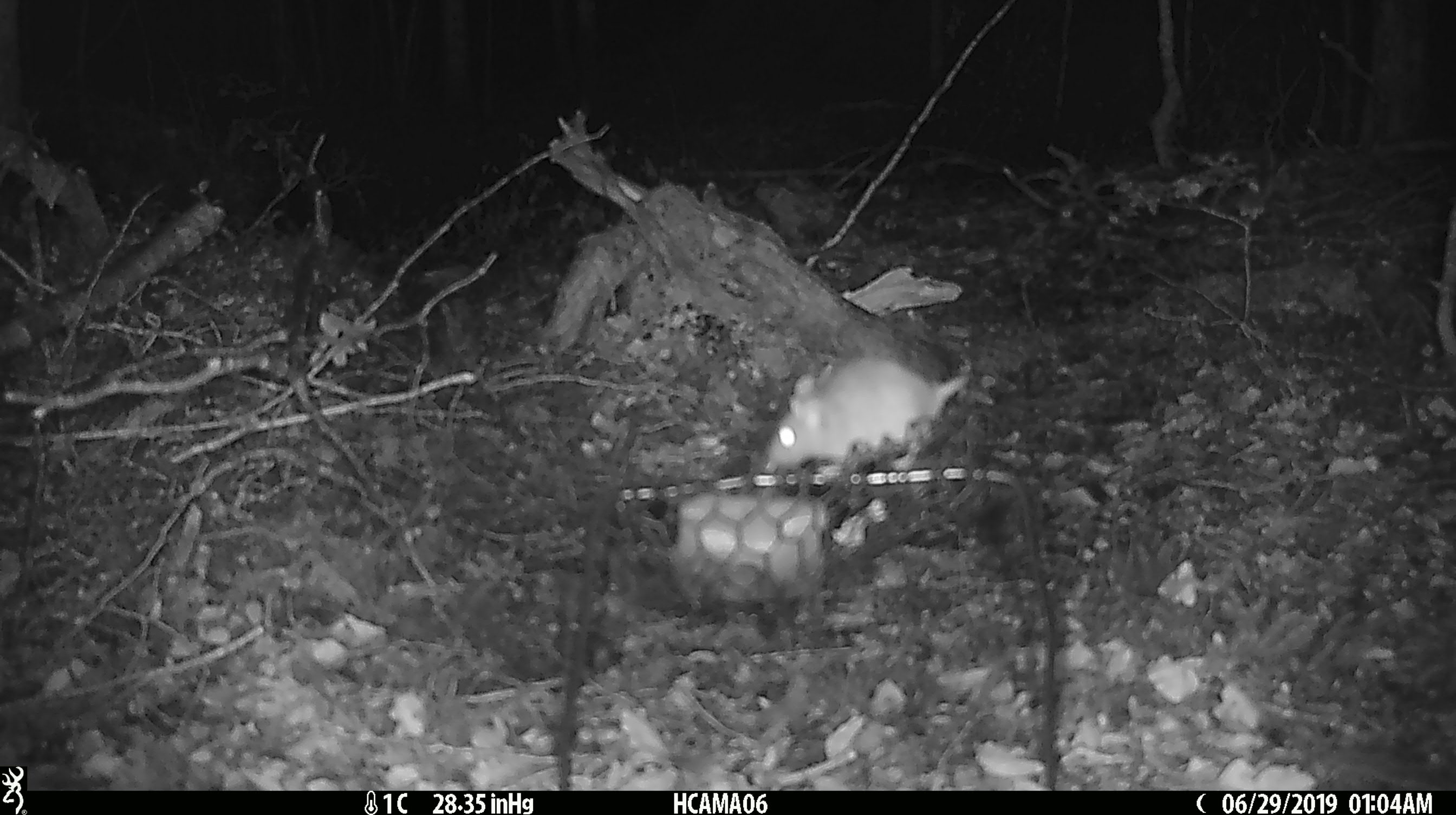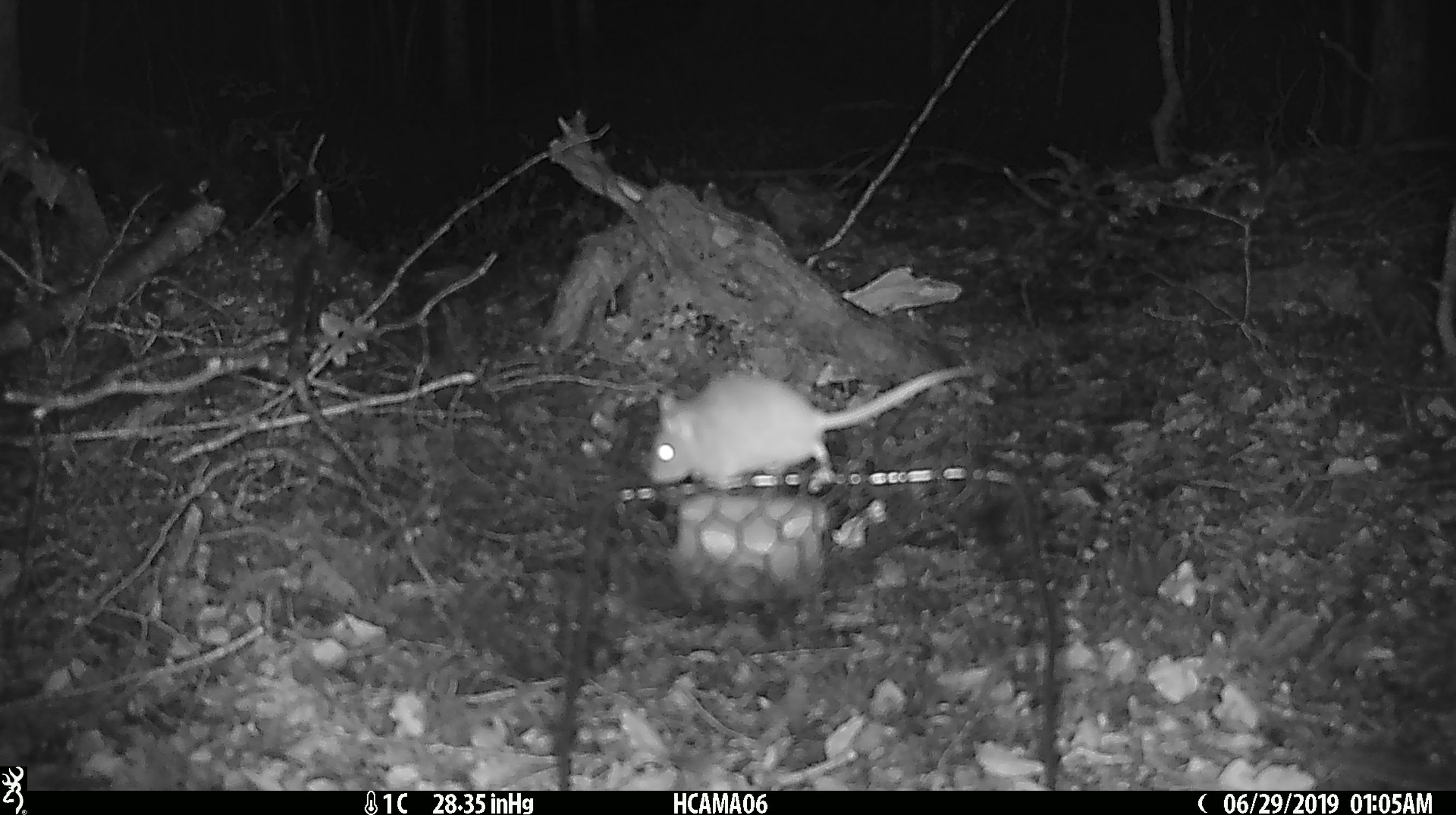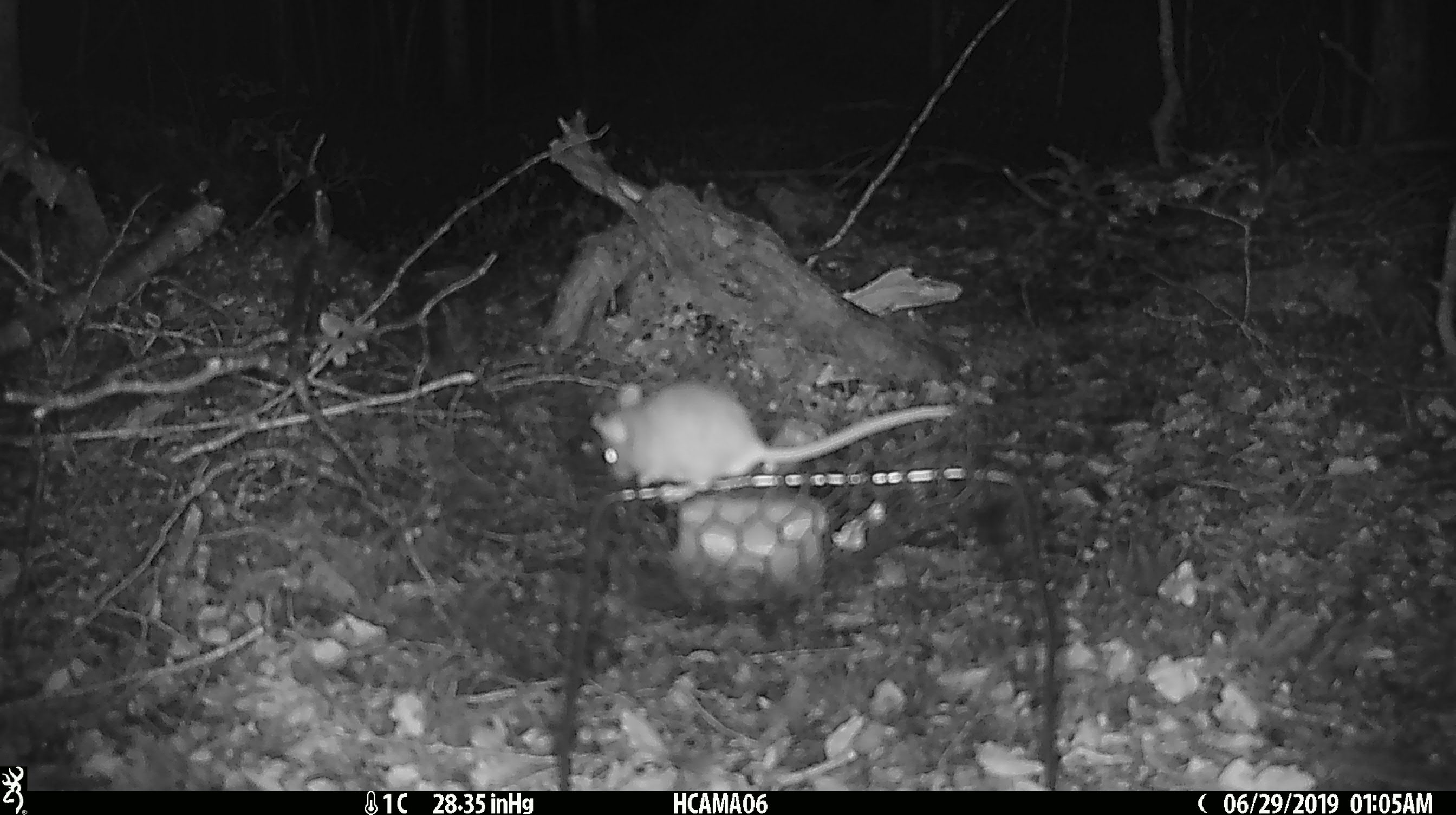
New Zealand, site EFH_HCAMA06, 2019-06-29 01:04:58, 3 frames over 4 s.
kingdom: Animalia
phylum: Chordata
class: Mammalia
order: Rodentia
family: Muridae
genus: Mus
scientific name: Mus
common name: mouse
Mouse (Mus).